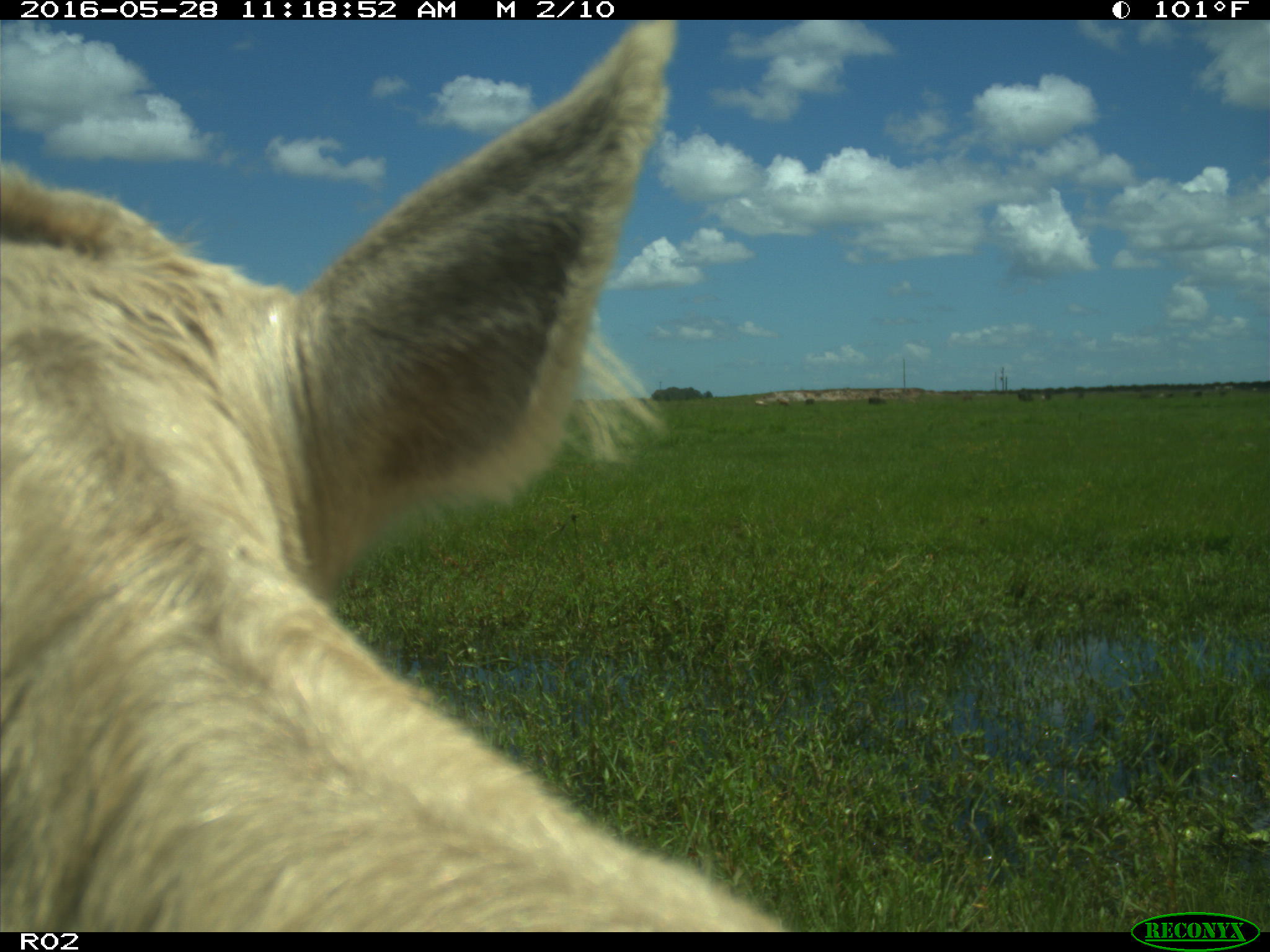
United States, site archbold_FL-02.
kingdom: Animalia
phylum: Chordata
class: Mammalia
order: Artiodactyla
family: Bovidae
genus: Bos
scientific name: Bos taurus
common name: domestic cow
Bos taurus (domestic cow).